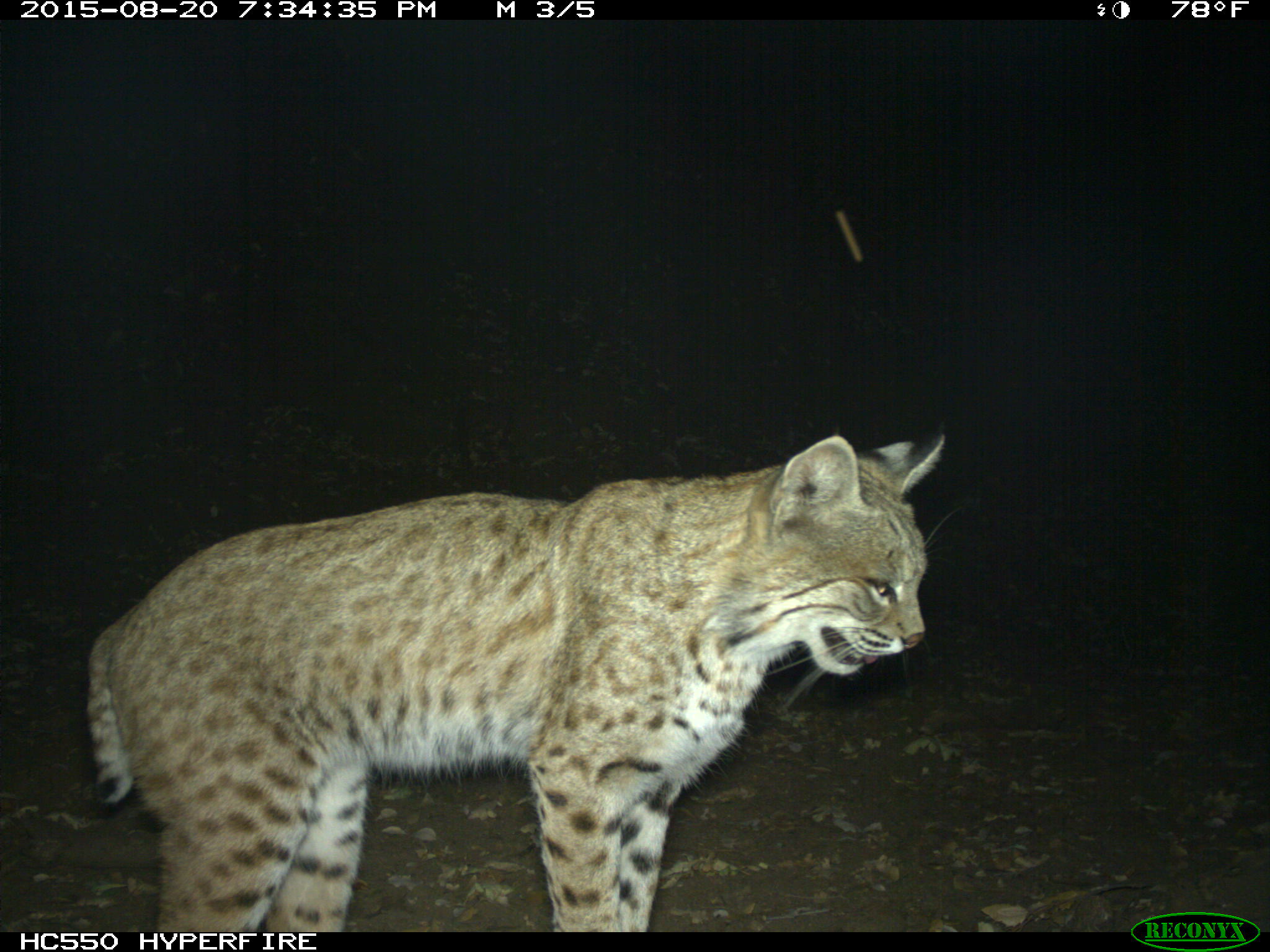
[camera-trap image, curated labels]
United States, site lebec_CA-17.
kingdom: Animalia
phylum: Chordata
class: Mammalia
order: Carnivora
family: Felidae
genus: Lynx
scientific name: Lynx rufus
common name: bobcat